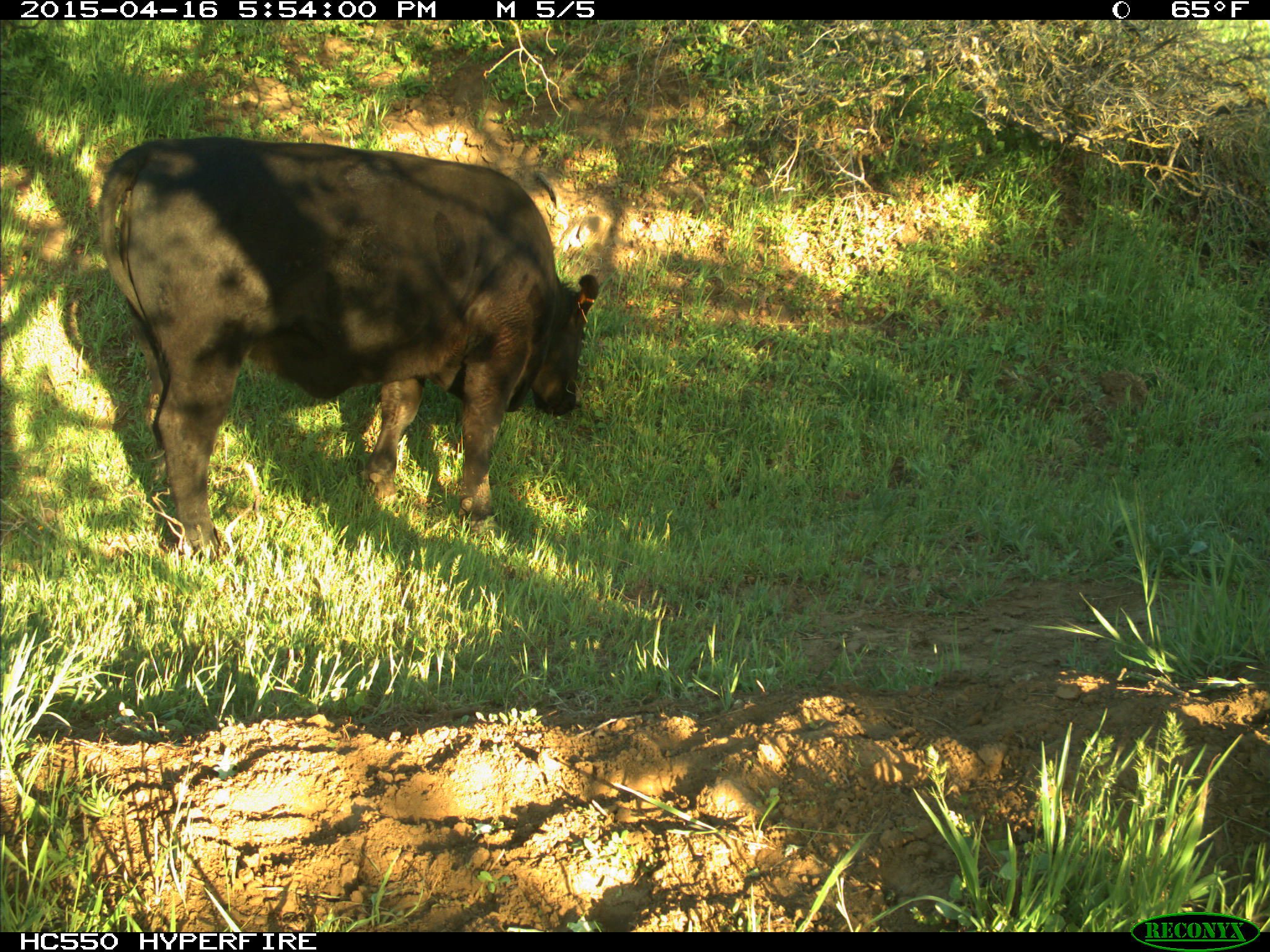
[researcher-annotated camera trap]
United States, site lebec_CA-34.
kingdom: Animalia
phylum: Chordata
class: Mammalia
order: Artiodactyla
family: Bovidae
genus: Bos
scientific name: Bos taurus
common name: domestic cow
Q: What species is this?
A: Bos taurus (domestic cow).